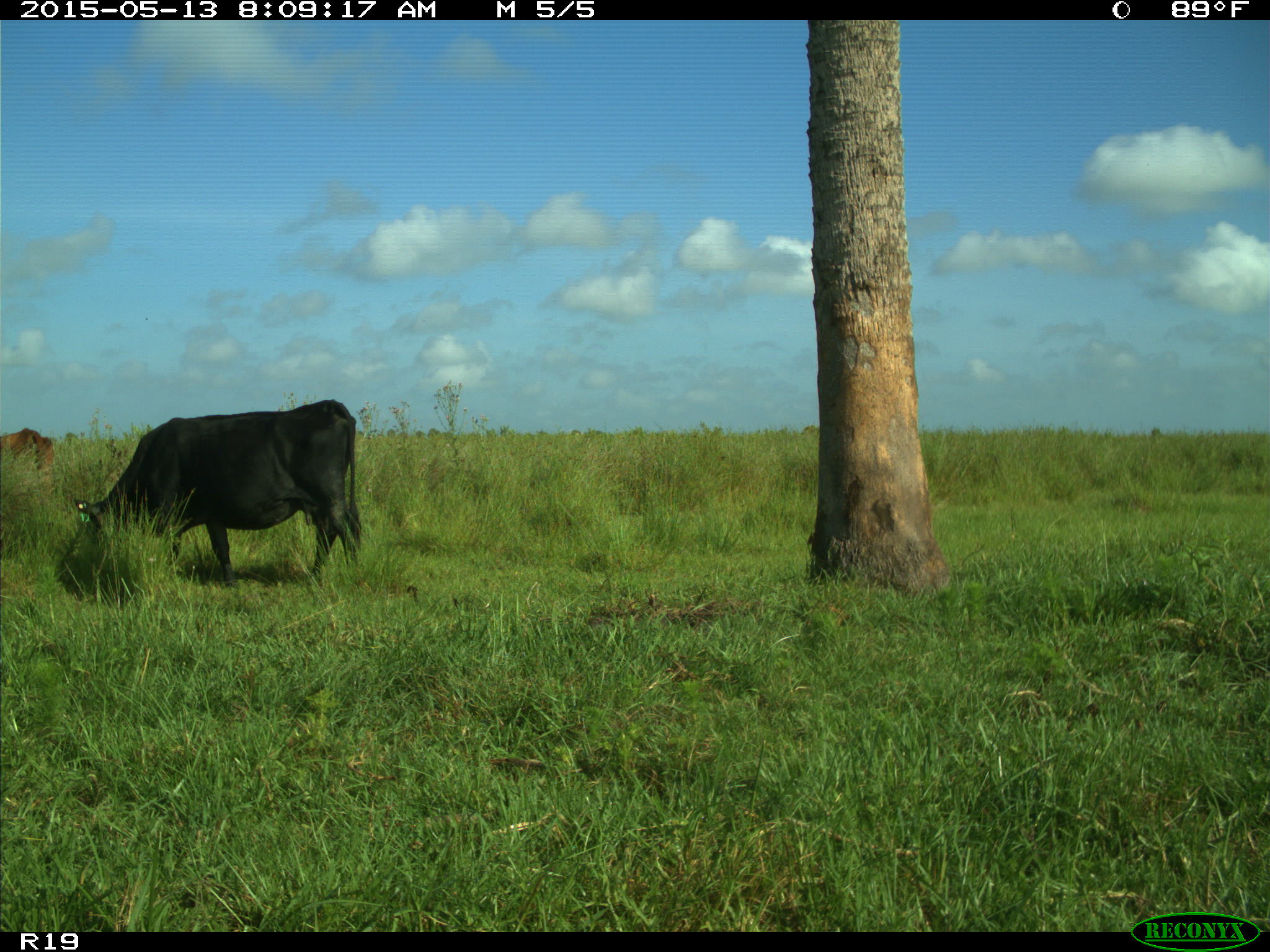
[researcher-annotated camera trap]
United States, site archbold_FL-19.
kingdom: Animalia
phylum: Chordata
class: Mammalia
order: Artiodactyla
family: Bovidae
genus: Bos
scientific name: Bos taurus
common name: domestic cow